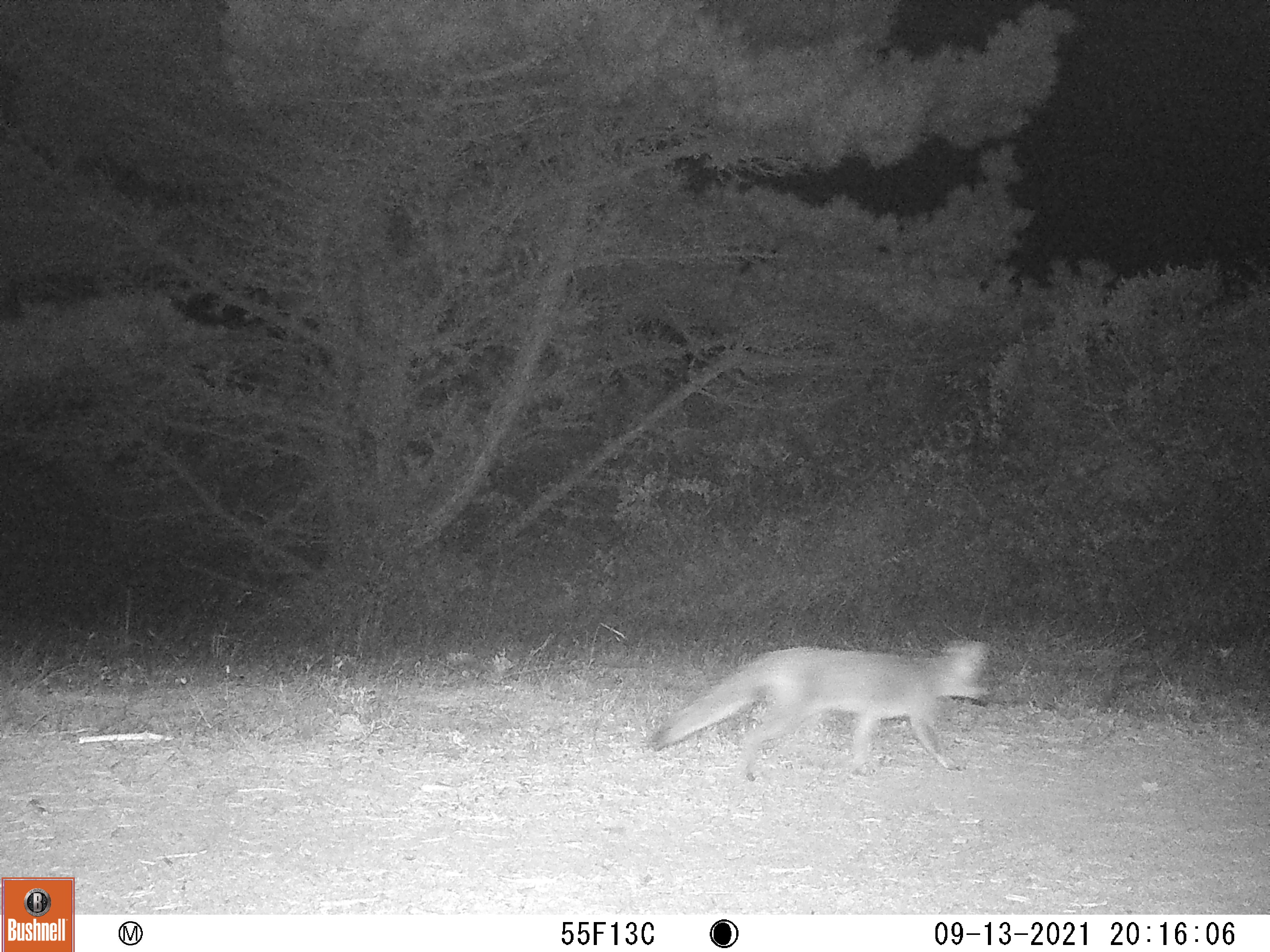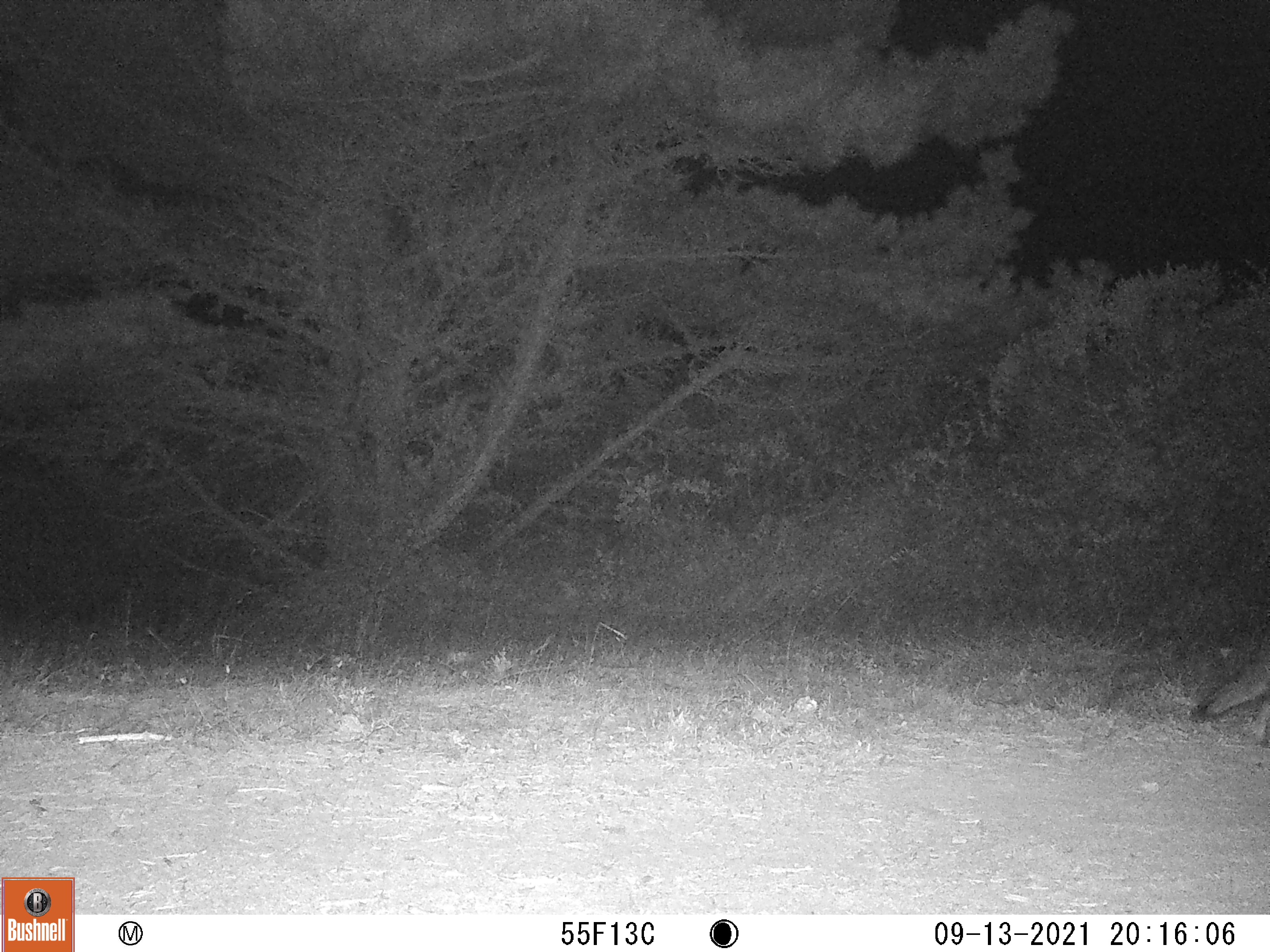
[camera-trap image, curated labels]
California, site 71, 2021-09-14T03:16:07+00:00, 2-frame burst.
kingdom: Animalia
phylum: Chordata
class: Mammalia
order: Carnivora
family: Canidae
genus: Urocyon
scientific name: Urocyon cinereoargenteus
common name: gray fox